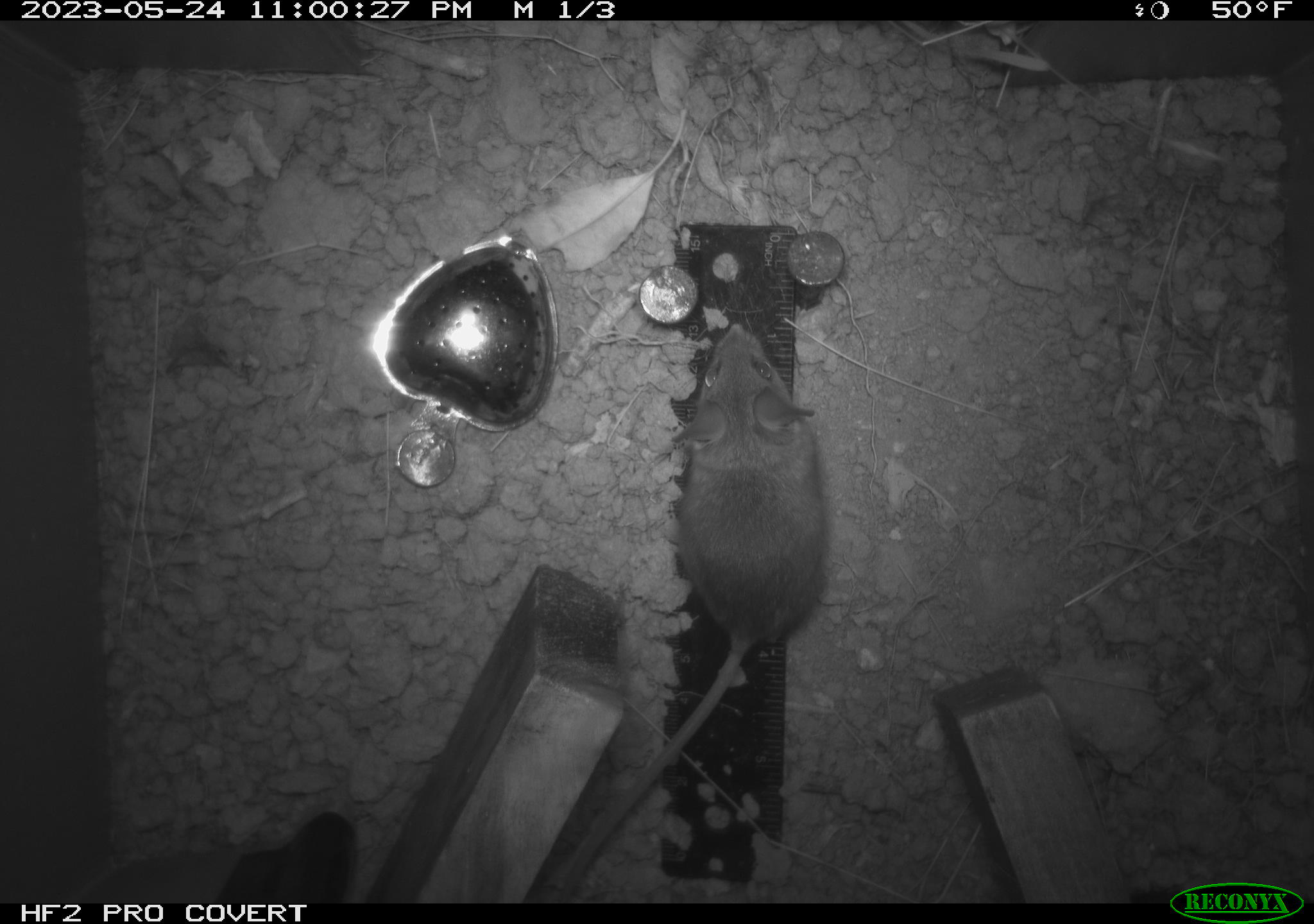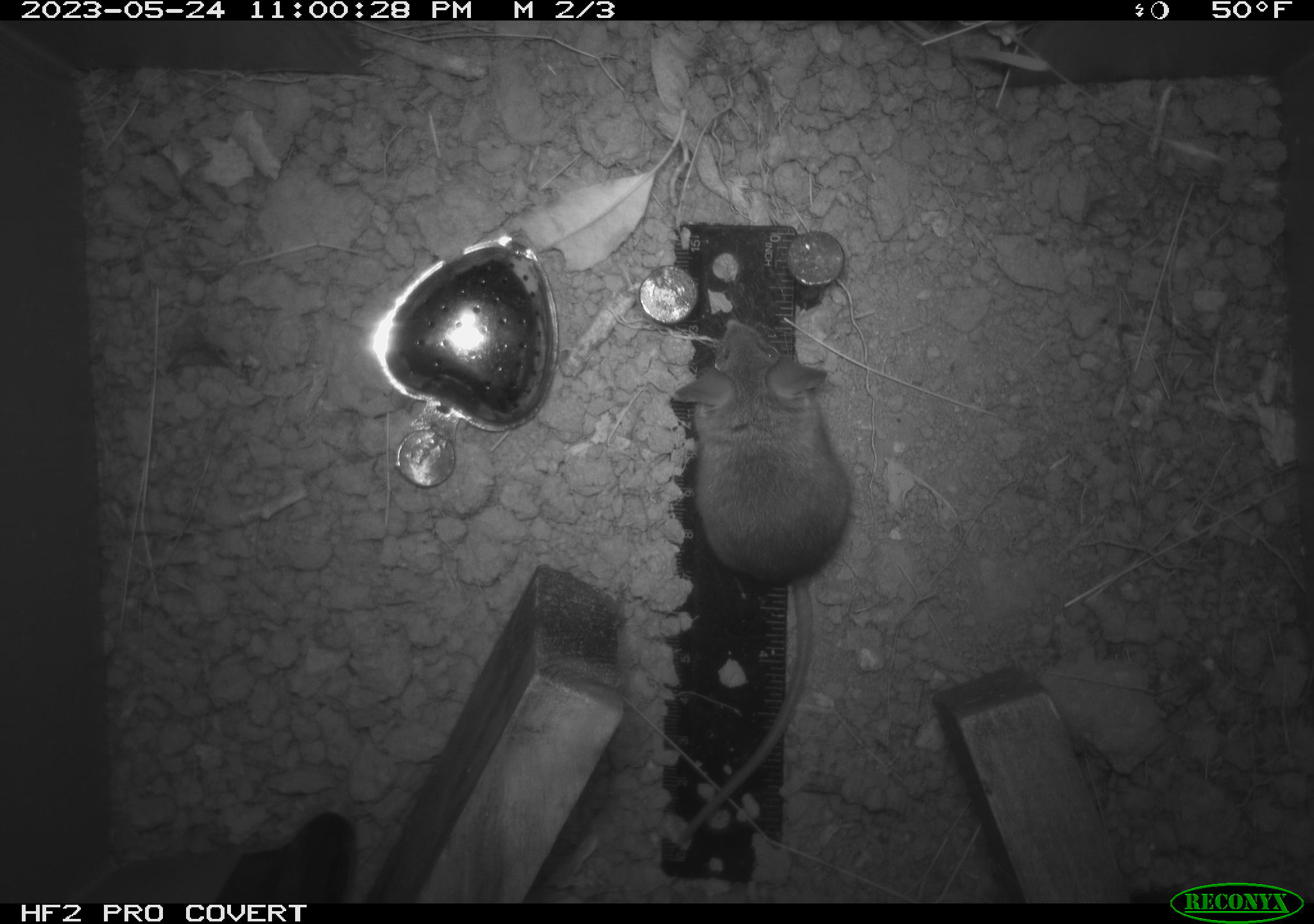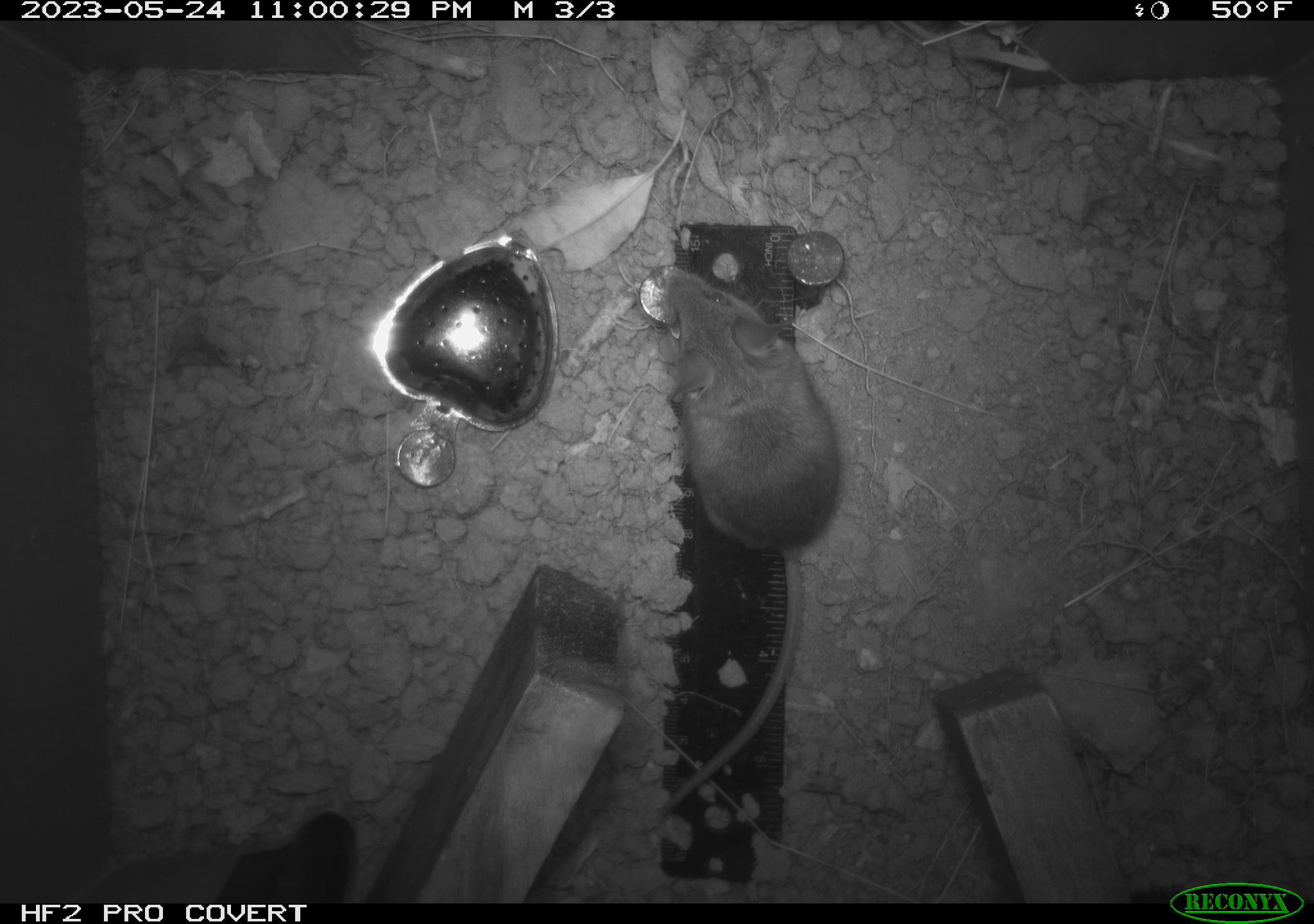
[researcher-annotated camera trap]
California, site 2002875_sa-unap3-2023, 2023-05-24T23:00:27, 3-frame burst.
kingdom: Animalia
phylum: Chordata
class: Mammalia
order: Rodentia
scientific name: Rodentia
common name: mouse species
Mouse species (Rodentia).